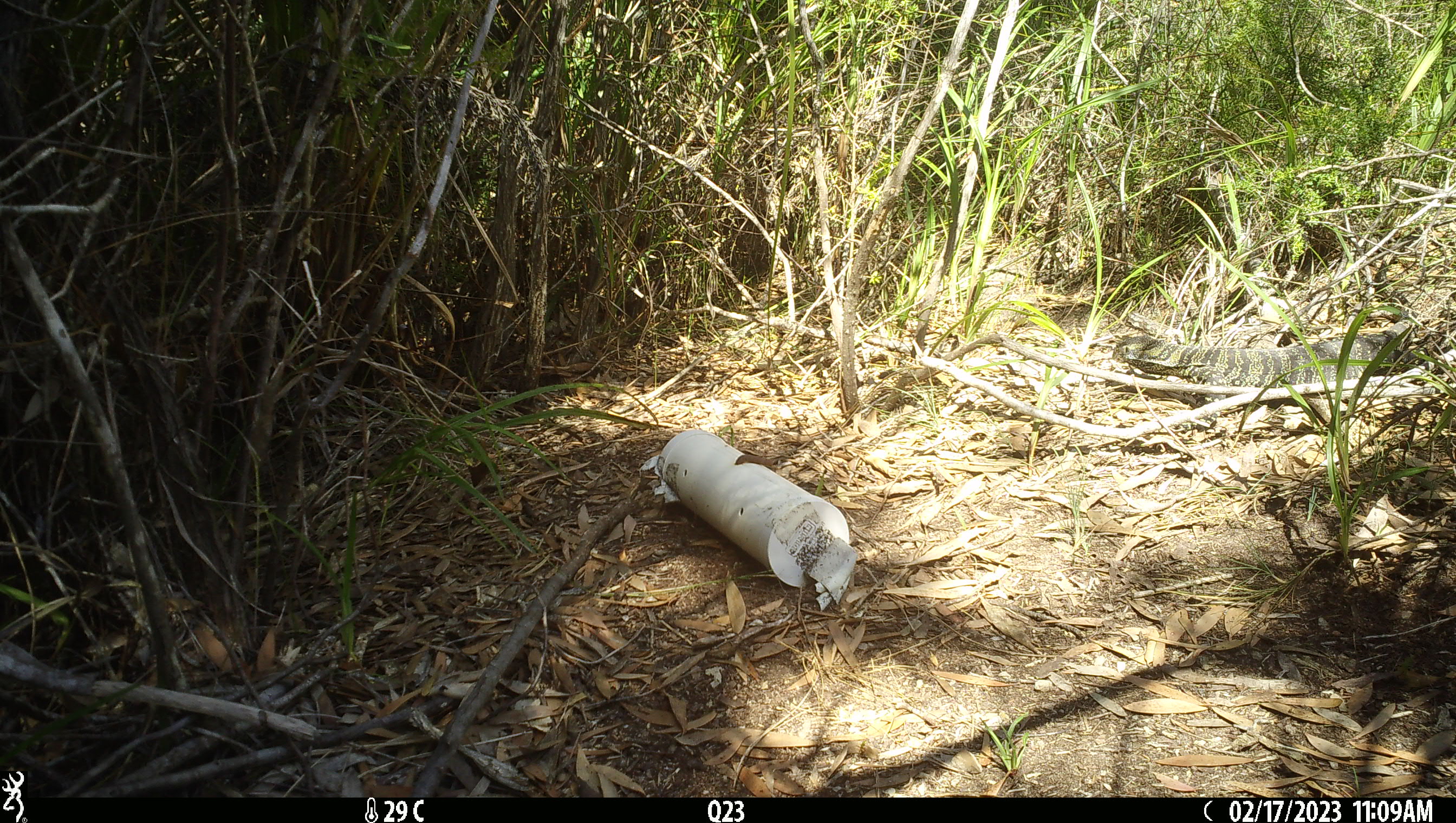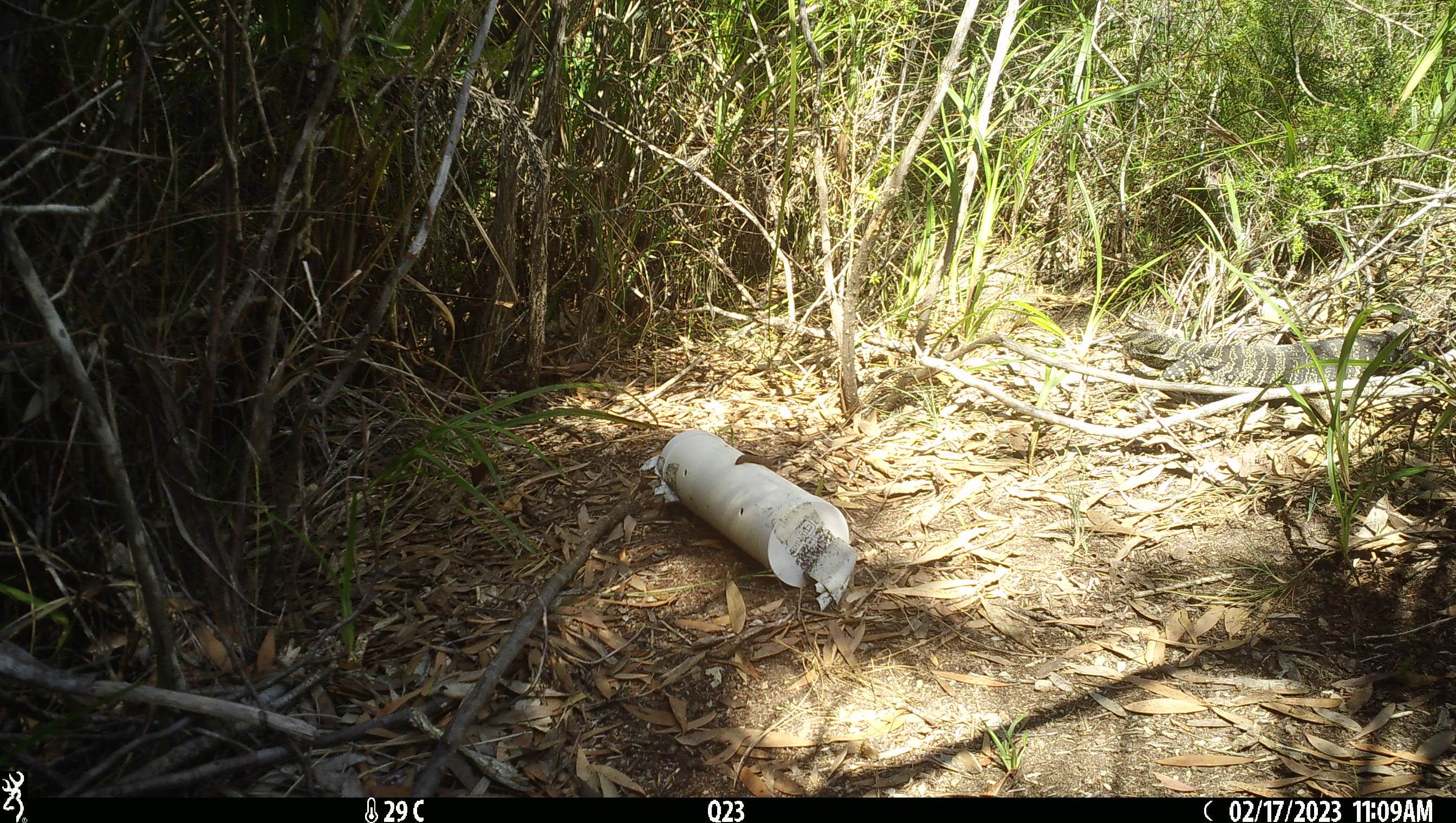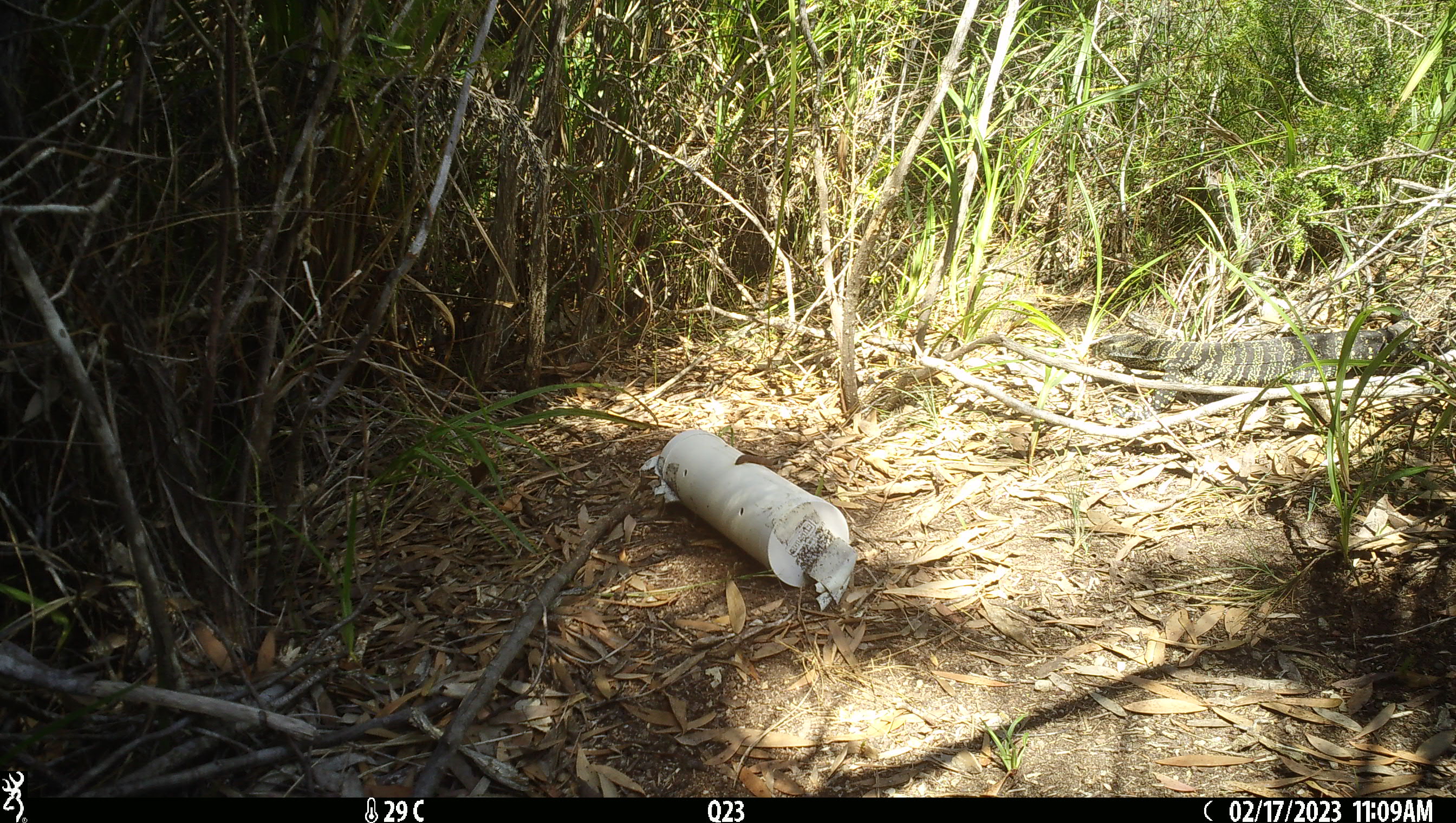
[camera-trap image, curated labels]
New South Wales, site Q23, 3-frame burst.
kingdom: Animalia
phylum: Chordata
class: Reptilia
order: Squamata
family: Varanidae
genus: Varanus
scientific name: Varanus varius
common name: lace monitor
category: goanna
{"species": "goanna (lace monitor) (Varanus varius)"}